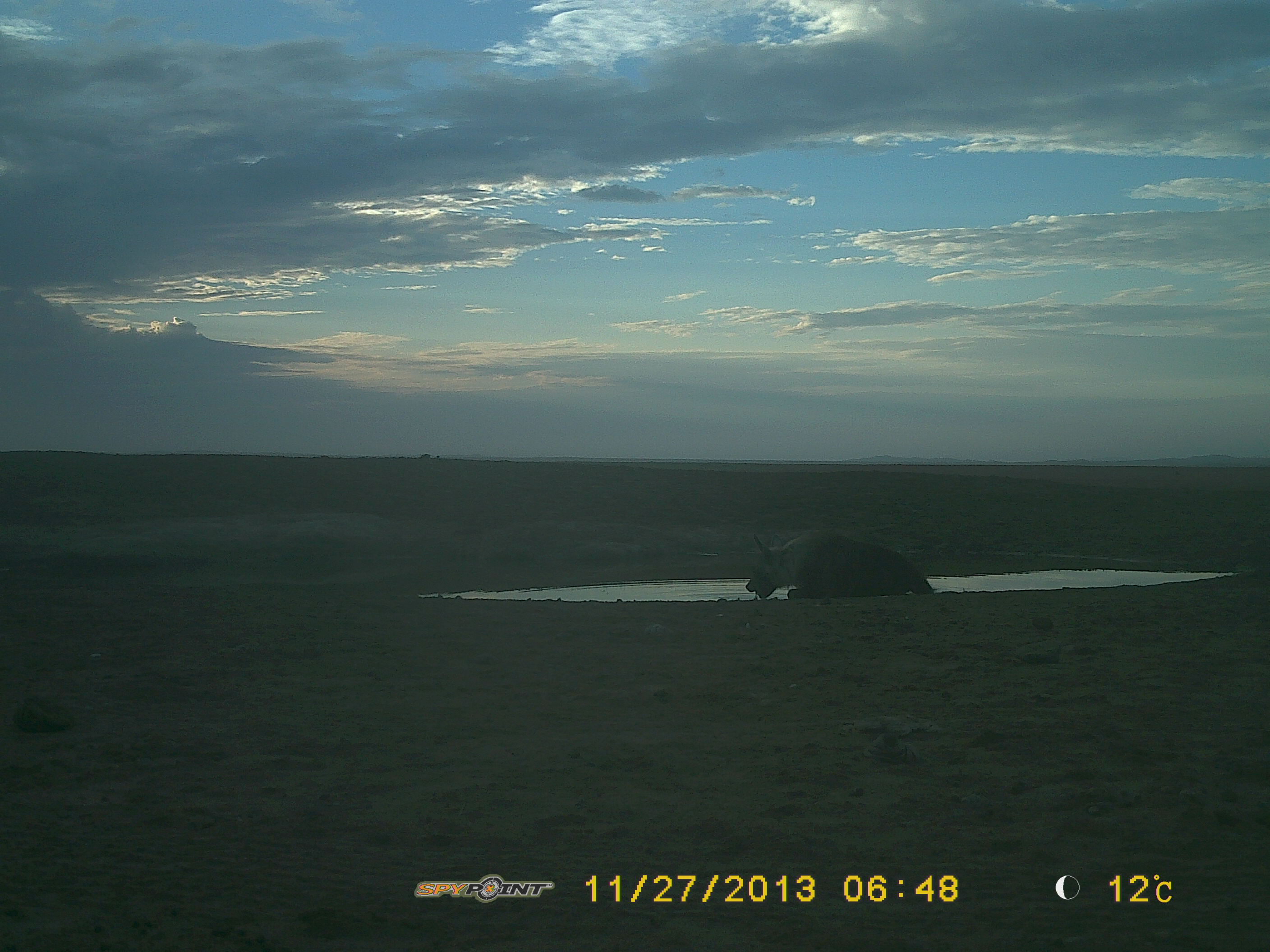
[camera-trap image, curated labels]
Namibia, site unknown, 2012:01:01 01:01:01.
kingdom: Animalia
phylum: Chordata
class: Mammalia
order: Carnivora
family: Hyaenidae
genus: Parahyaena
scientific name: Parahyaena brunnea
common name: brown hyena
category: hyaena brunnea